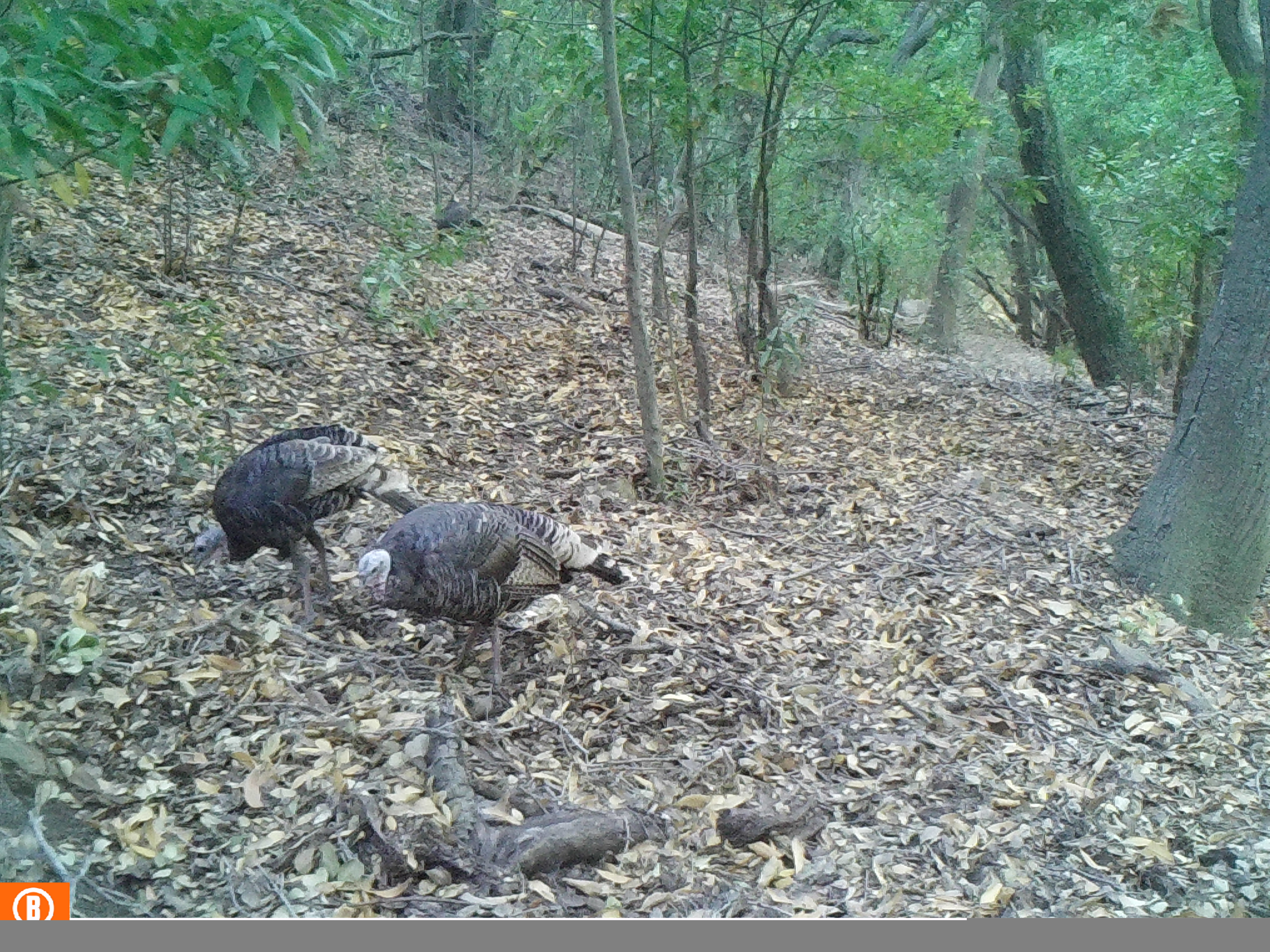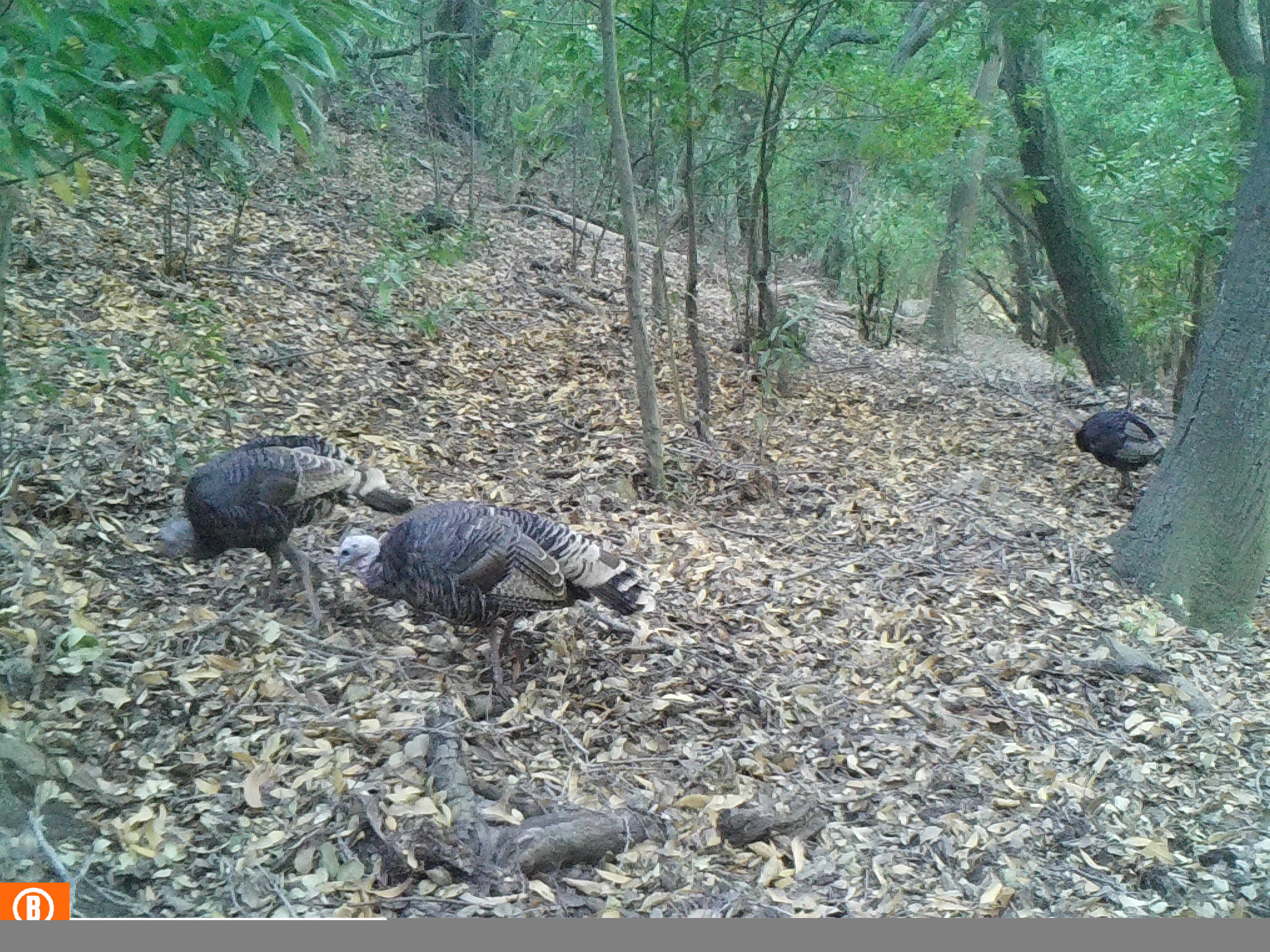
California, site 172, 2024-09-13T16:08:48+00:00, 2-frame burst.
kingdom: Animalia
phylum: Chordata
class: Aves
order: Galliformes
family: Phasianidae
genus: Meleagris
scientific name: Meleagris gallopavo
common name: turkey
Turkey (Meleagris gallopavo).